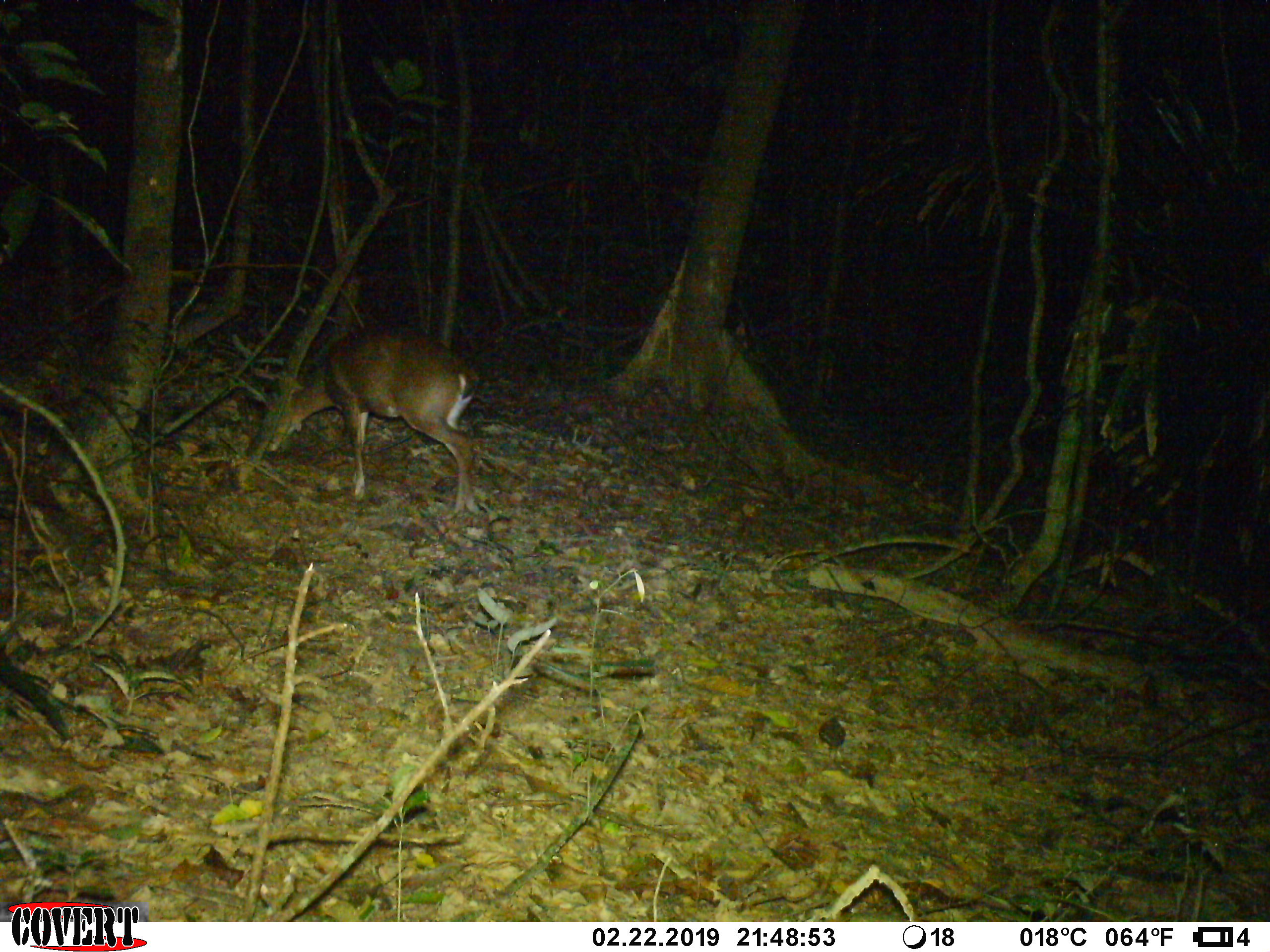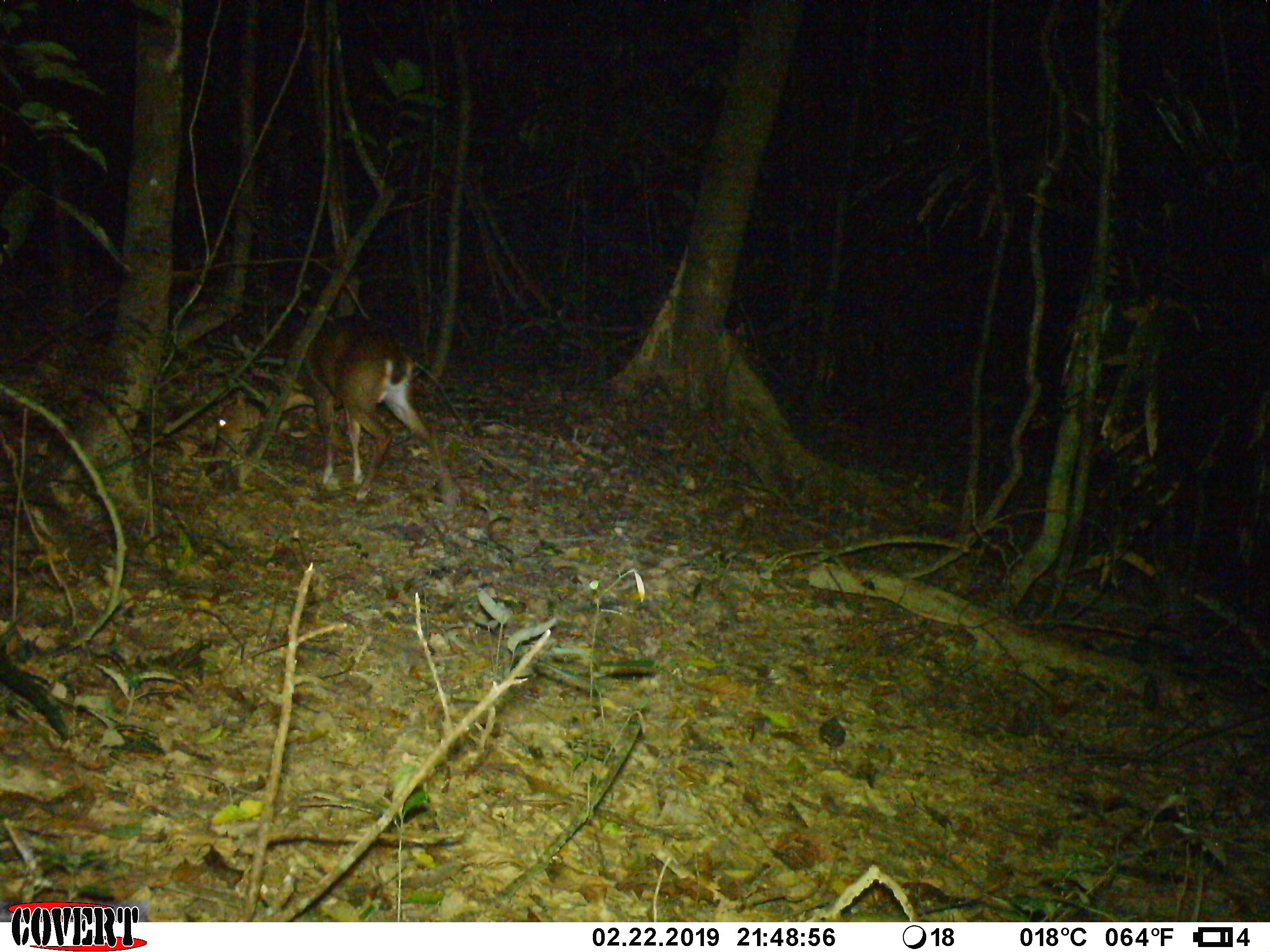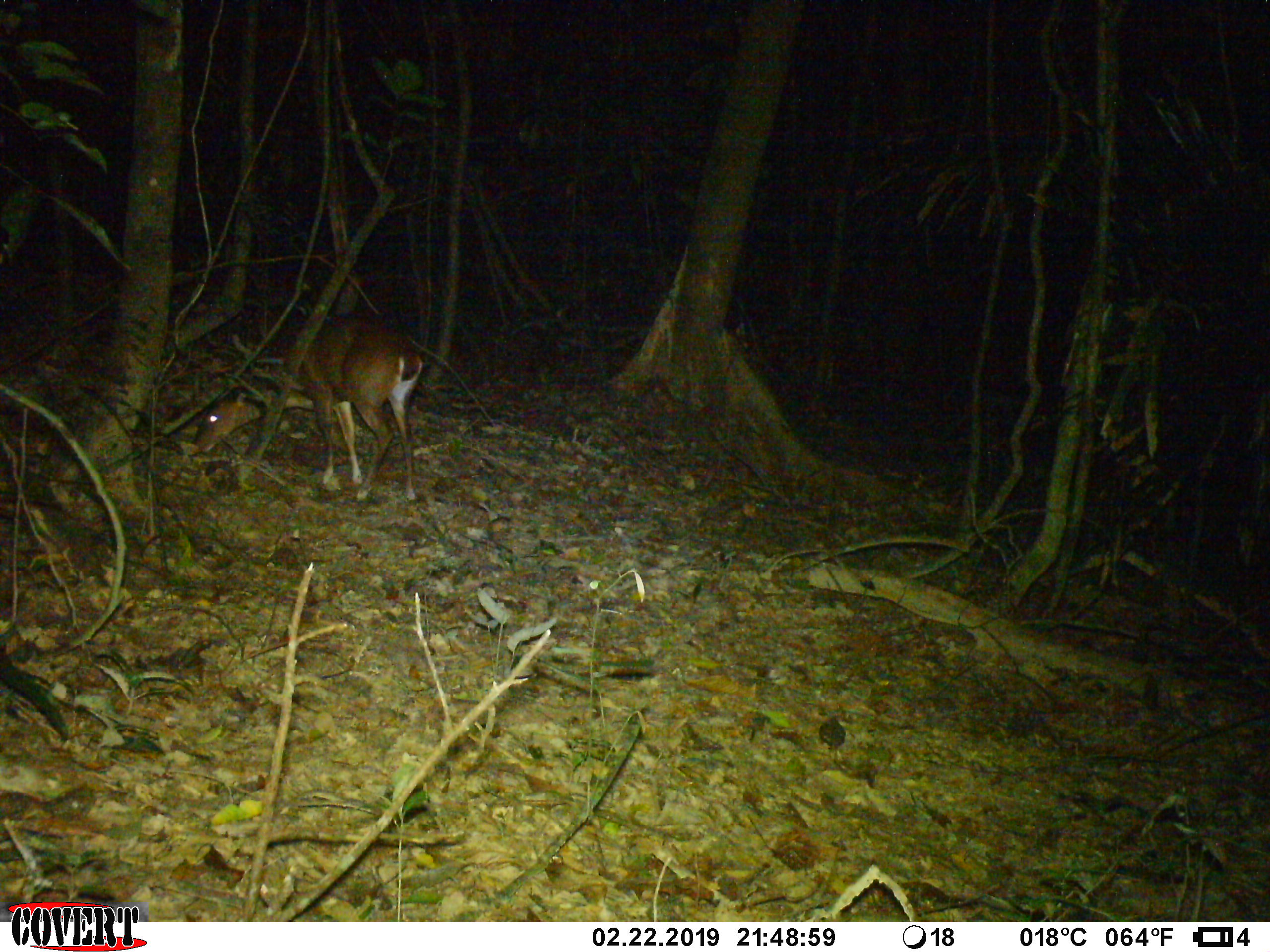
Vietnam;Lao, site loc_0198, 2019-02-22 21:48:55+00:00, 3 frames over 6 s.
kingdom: Animalia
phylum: Chordata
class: Mammalia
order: Artiodactyla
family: Cervidae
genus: Muntiacus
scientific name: Muntiacus vuquangensis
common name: large-antlered muntjac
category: large antlered muntjac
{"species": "large antlered muntjac (large-antlered muntjac) (Muntiacus vuquangensis)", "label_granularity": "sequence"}